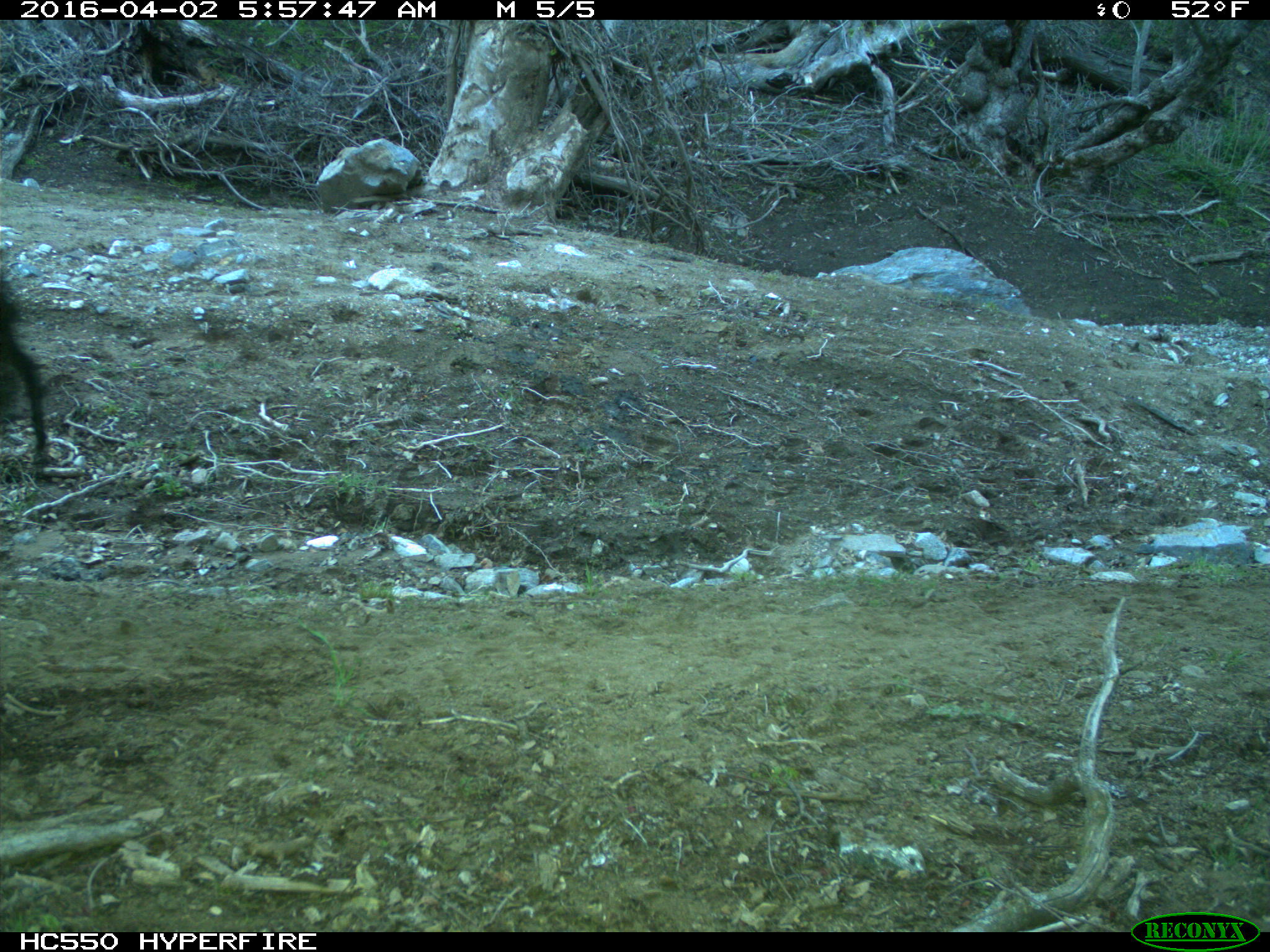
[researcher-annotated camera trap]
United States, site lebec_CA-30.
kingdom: Animalia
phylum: Chordata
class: Mammalia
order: Artiodactyla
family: Bovidae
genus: Bos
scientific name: Bos taurus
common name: domestic cow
Bos taurus (domestic cow).